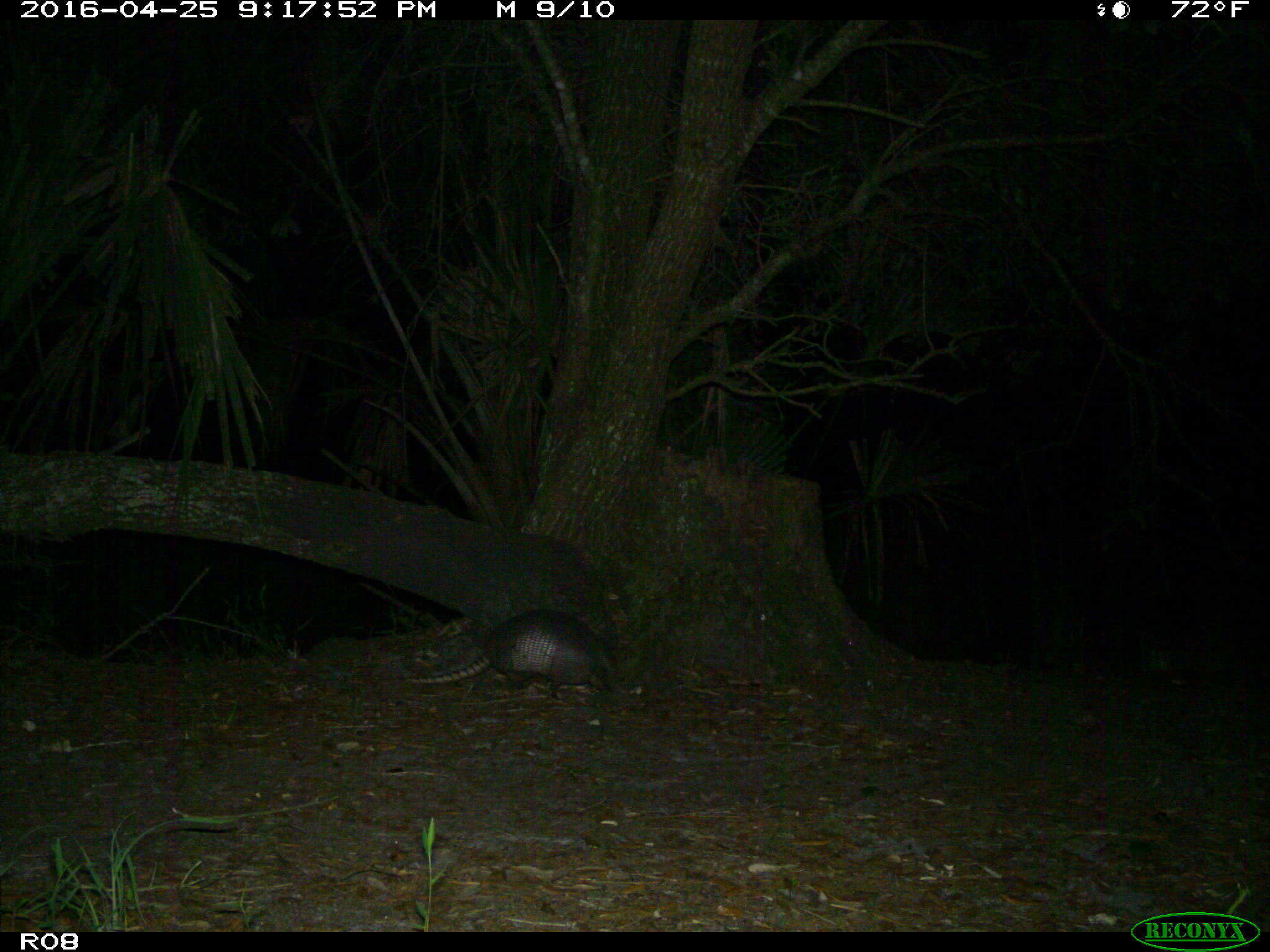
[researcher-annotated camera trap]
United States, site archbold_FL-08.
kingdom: Animalia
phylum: Chordata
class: Mammalia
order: Cingulata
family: Dasypodidae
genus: Dasypus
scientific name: Dasypus novemcinctus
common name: nine-banded armadillo